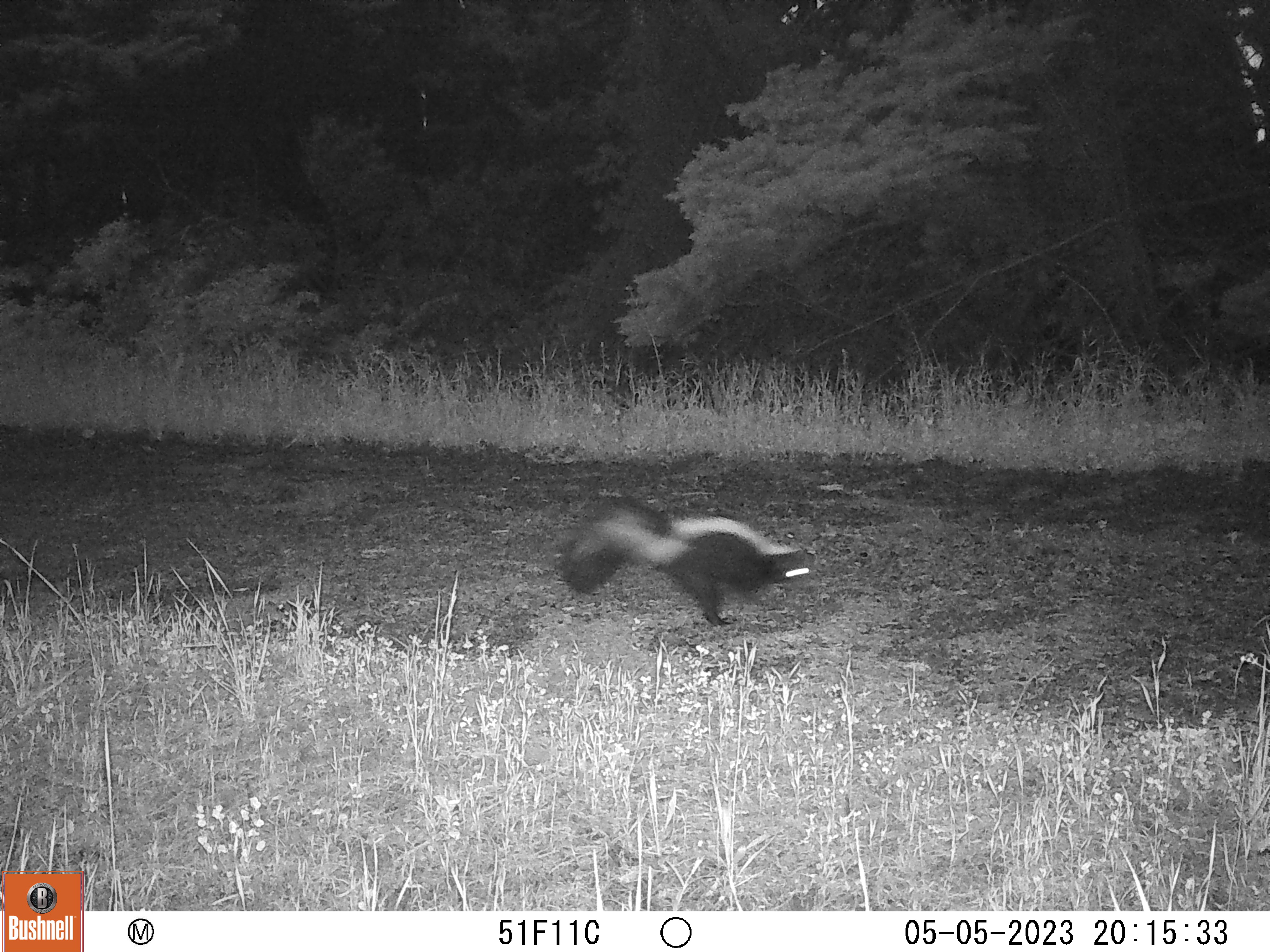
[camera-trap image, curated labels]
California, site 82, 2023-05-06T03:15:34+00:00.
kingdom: Animalia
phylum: Chordata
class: Mammalia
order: Carnivora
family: Mephitidae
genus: Mephitis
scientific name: Mephitis mephitis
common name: striped skunk